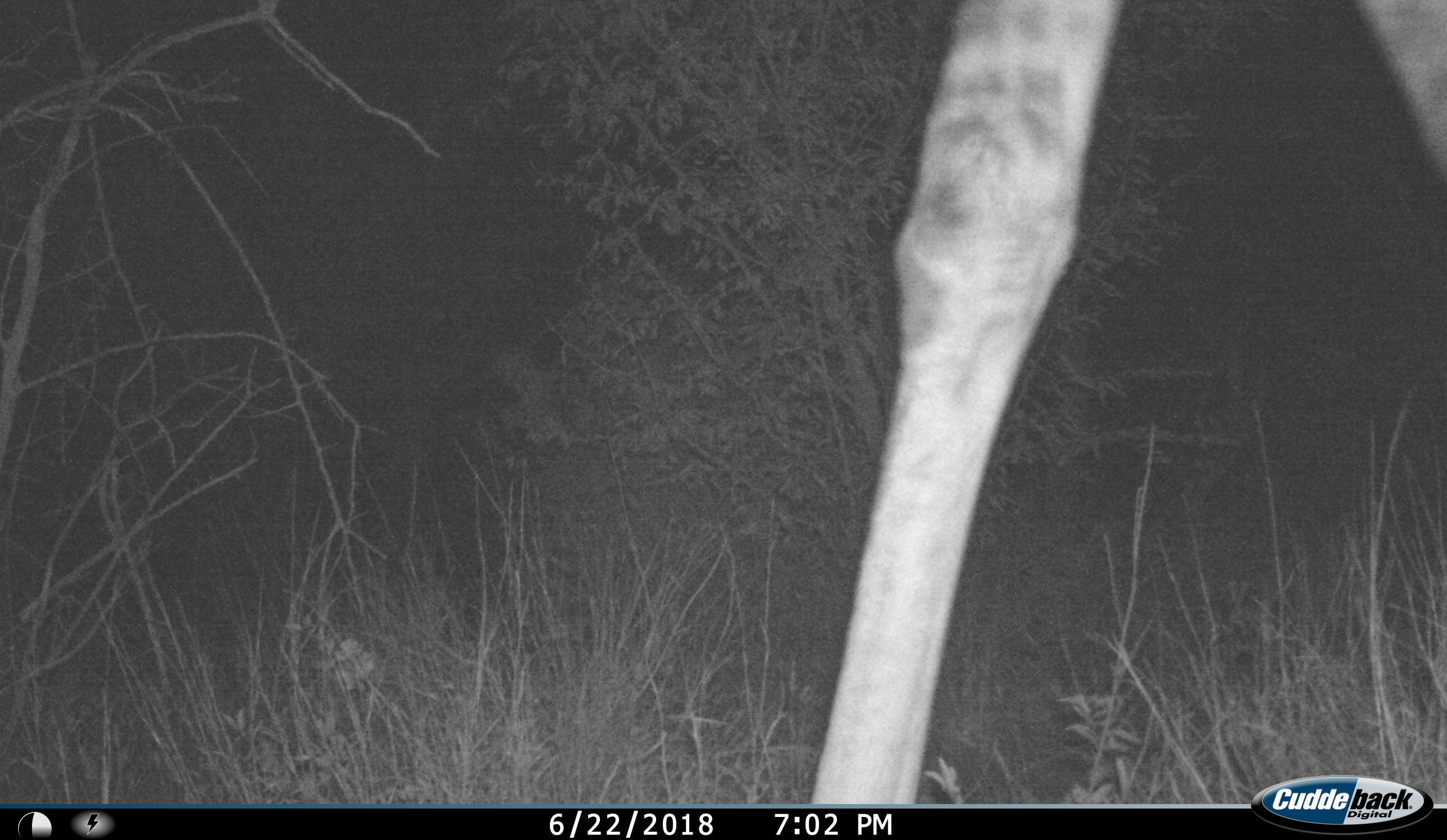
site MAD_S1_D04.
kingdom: Animalia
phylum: Chordata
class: Mammalia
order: Artiodactyla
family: Giraffidae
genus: Giraffa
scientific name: Giraffa camelopardalis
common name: giraffe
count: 1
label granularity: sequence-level